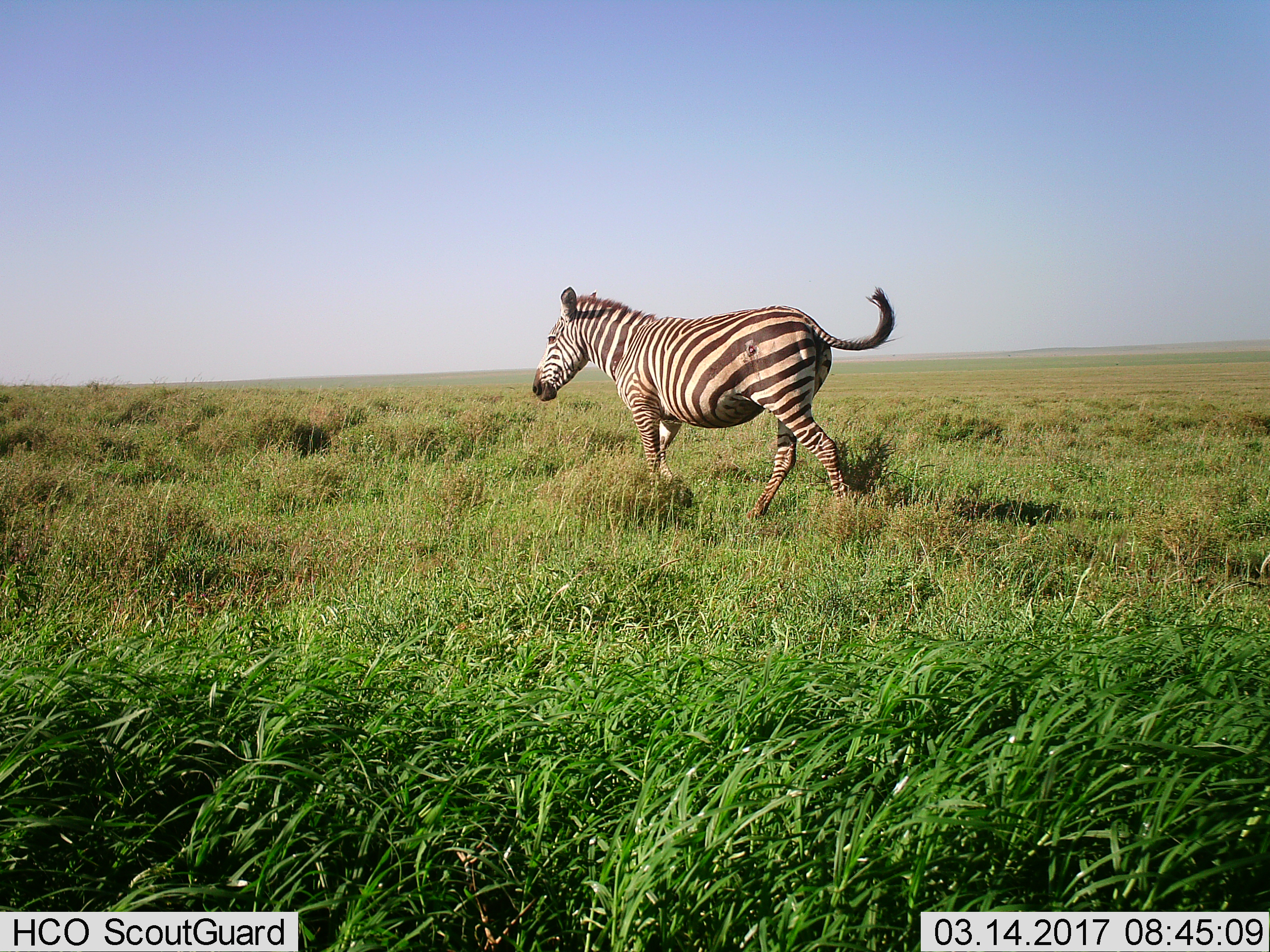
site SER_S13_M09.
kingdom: Animalia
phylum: Chordata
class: Mammalia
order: Perissodactyla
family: Equidae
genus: Equus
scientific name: Equus quagga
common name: plains zebra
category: zebraplains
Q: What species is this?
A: Zebraplains (plains zebra) (Equus quagga).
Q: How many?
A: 1.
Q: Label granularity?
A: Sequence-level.